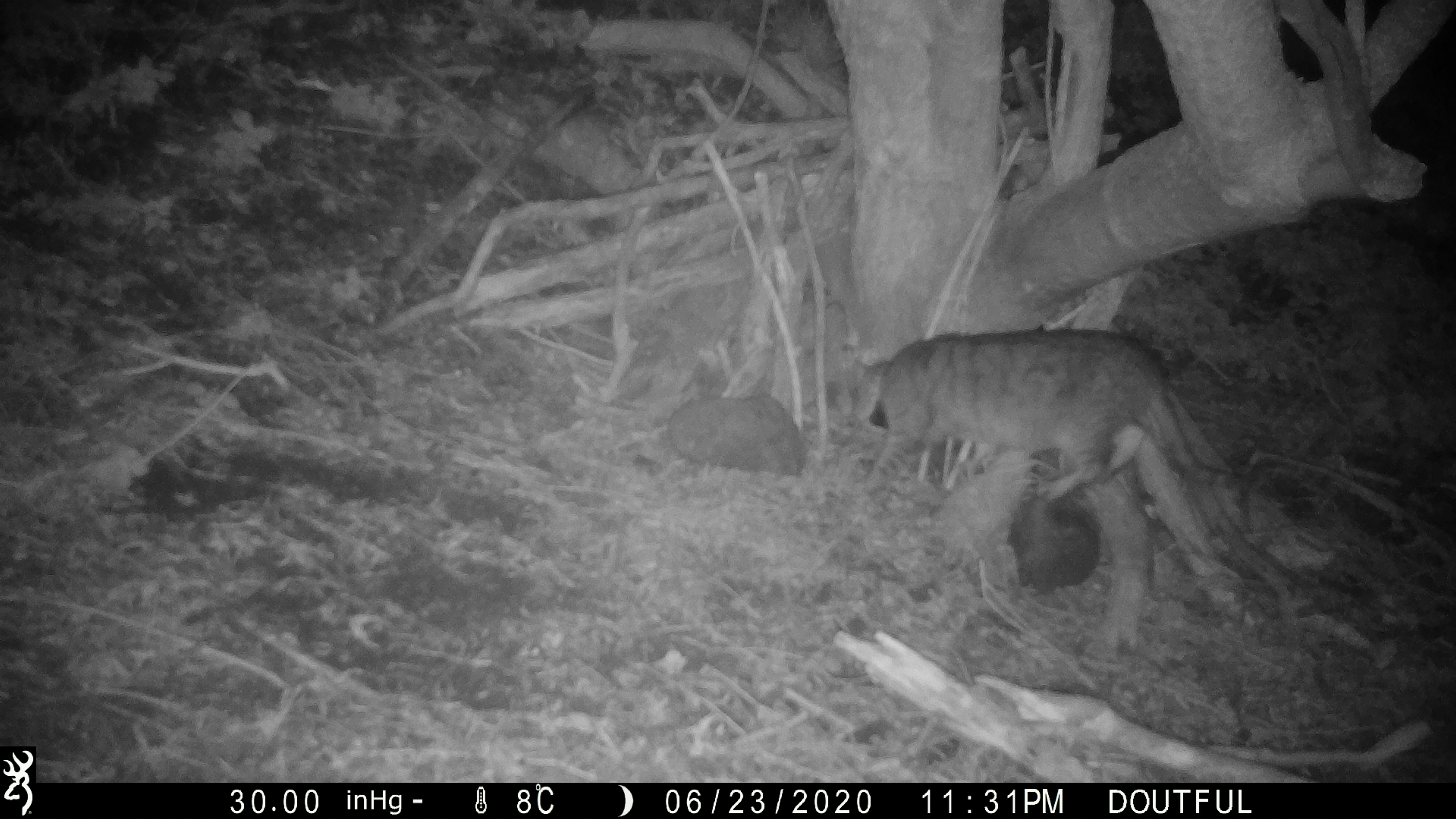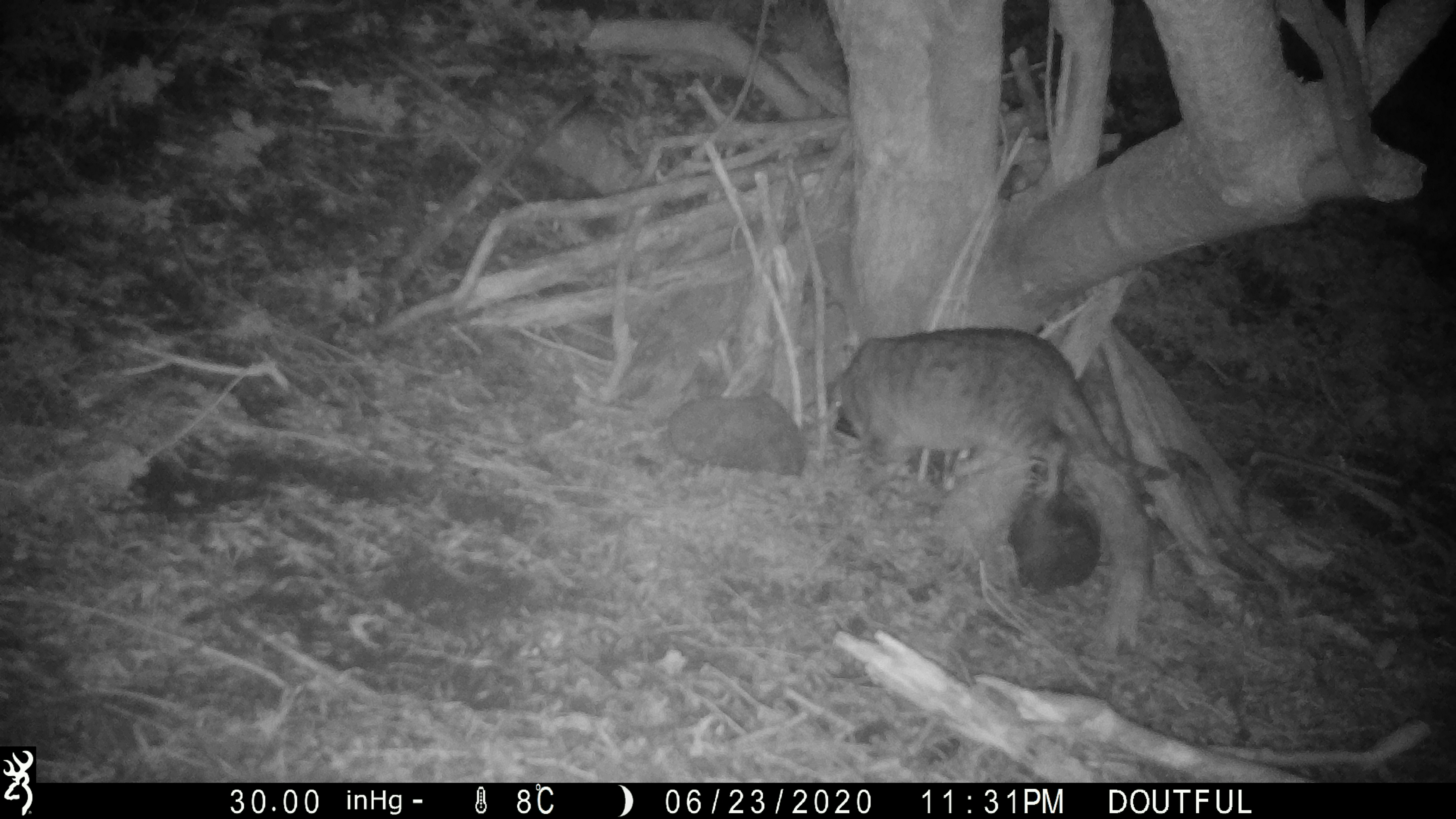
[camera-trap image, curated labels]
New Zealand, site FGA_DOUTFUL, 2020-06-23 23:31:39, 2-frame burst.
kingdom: Animalia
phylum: Chordata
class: Mammalia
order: Carnivora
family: Felidae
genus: Felis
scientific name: Felis catus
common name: domestic cat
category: cat